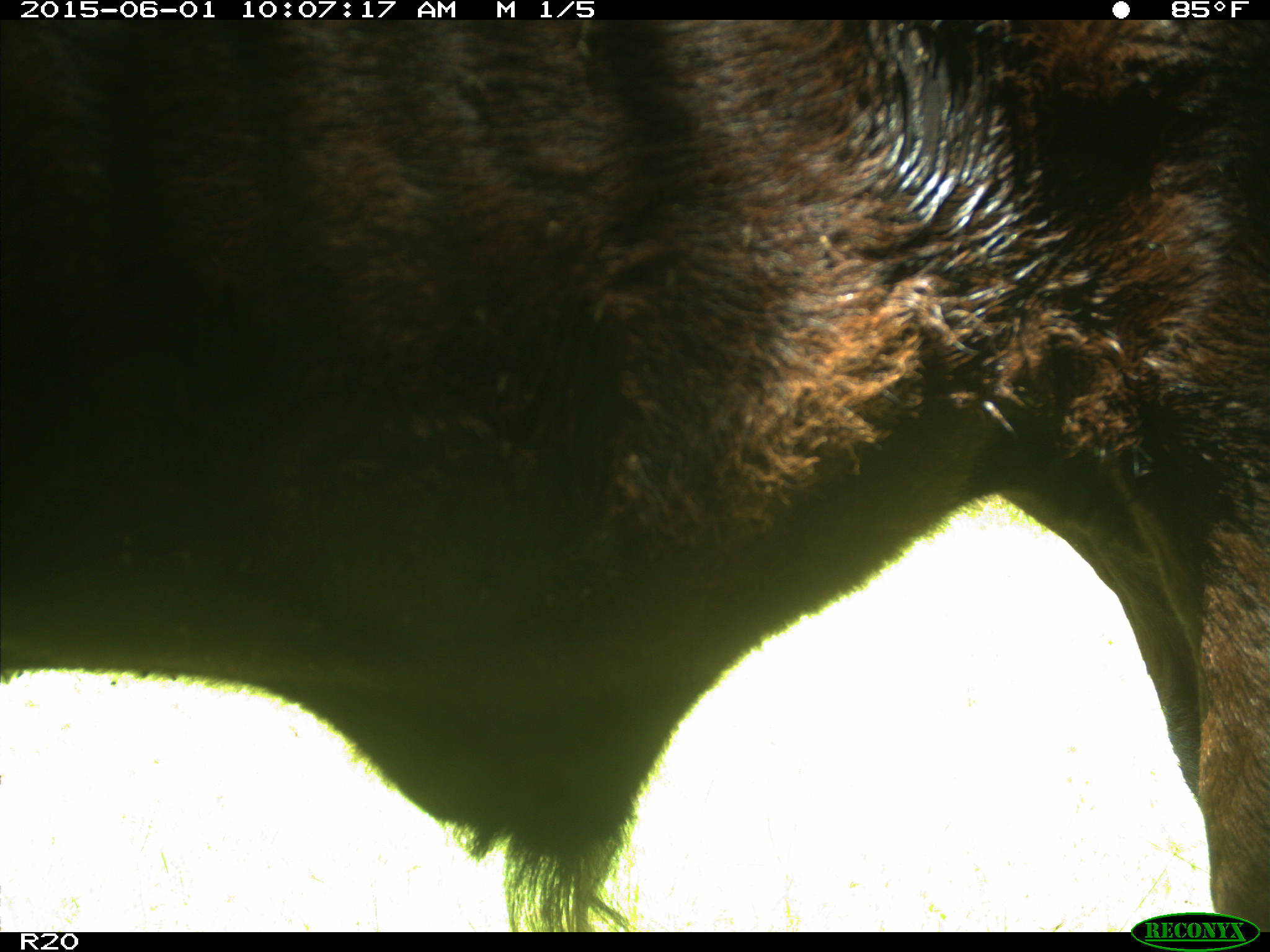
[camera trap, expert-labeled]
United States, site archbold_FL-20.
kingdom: Animalia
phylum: Chordata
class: Mammalia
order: Artiodactyla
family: Bovidae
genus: Bos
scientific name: Bos taurus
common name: domestic cow